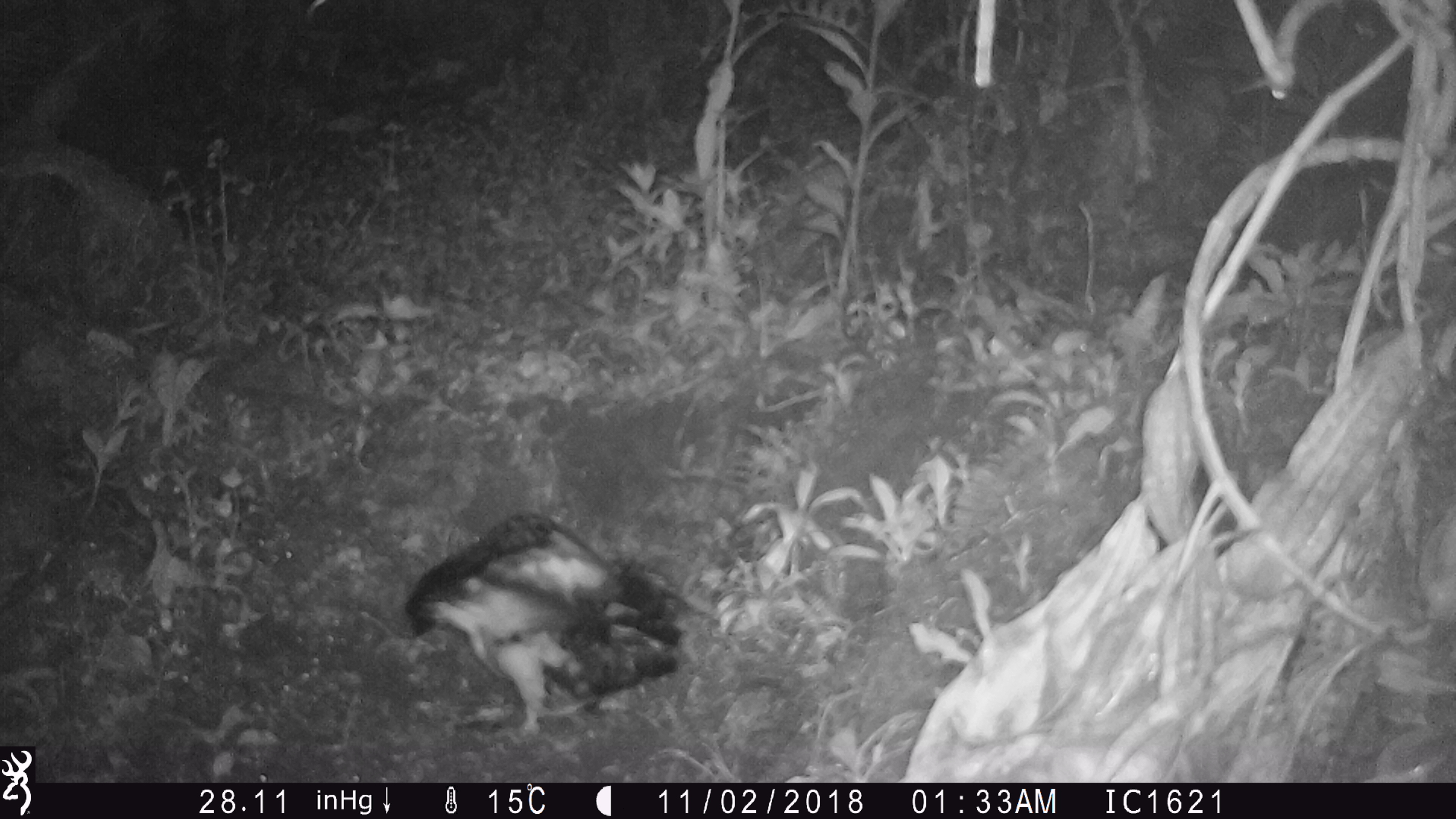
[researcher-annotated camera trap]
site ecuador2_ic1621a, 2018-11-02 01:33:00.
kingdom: Animalia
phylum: Chordata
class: Aves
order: Procellariiformes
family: Procellariidae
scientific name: Procellariidae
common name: petrel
Petrel (Procellariidae).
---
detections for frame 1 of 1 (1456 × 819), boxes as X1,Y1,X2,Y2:
petrel: 400,504,689,748